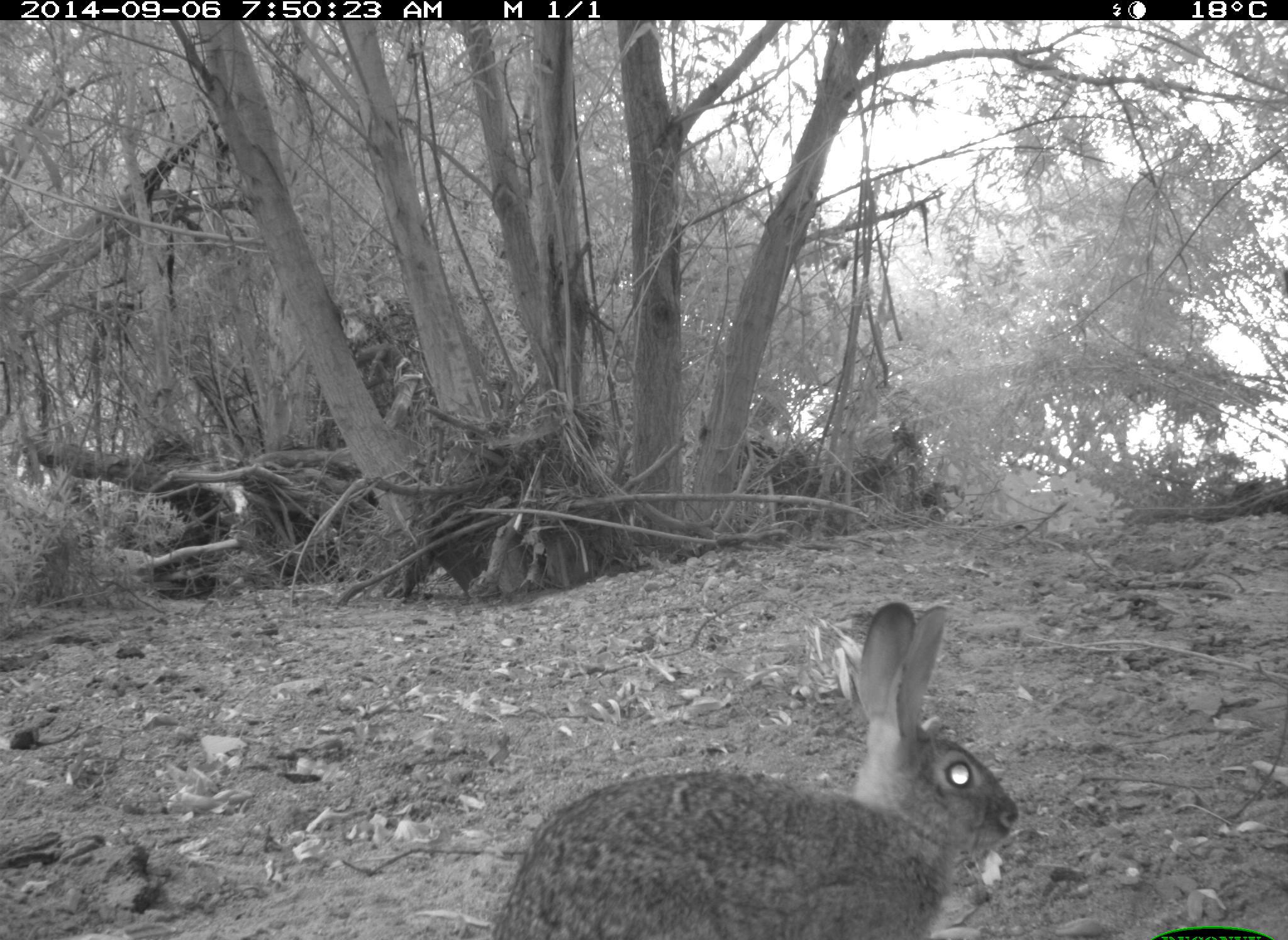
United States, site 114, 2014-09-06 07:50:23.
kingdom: Animalia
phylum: Chordata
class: Mammalia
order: Lagomorpha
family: Leporidae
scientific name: Leporidae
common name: rabbits and hares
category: rabbit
Rabbit (rabbits and hares) (Leporidae).